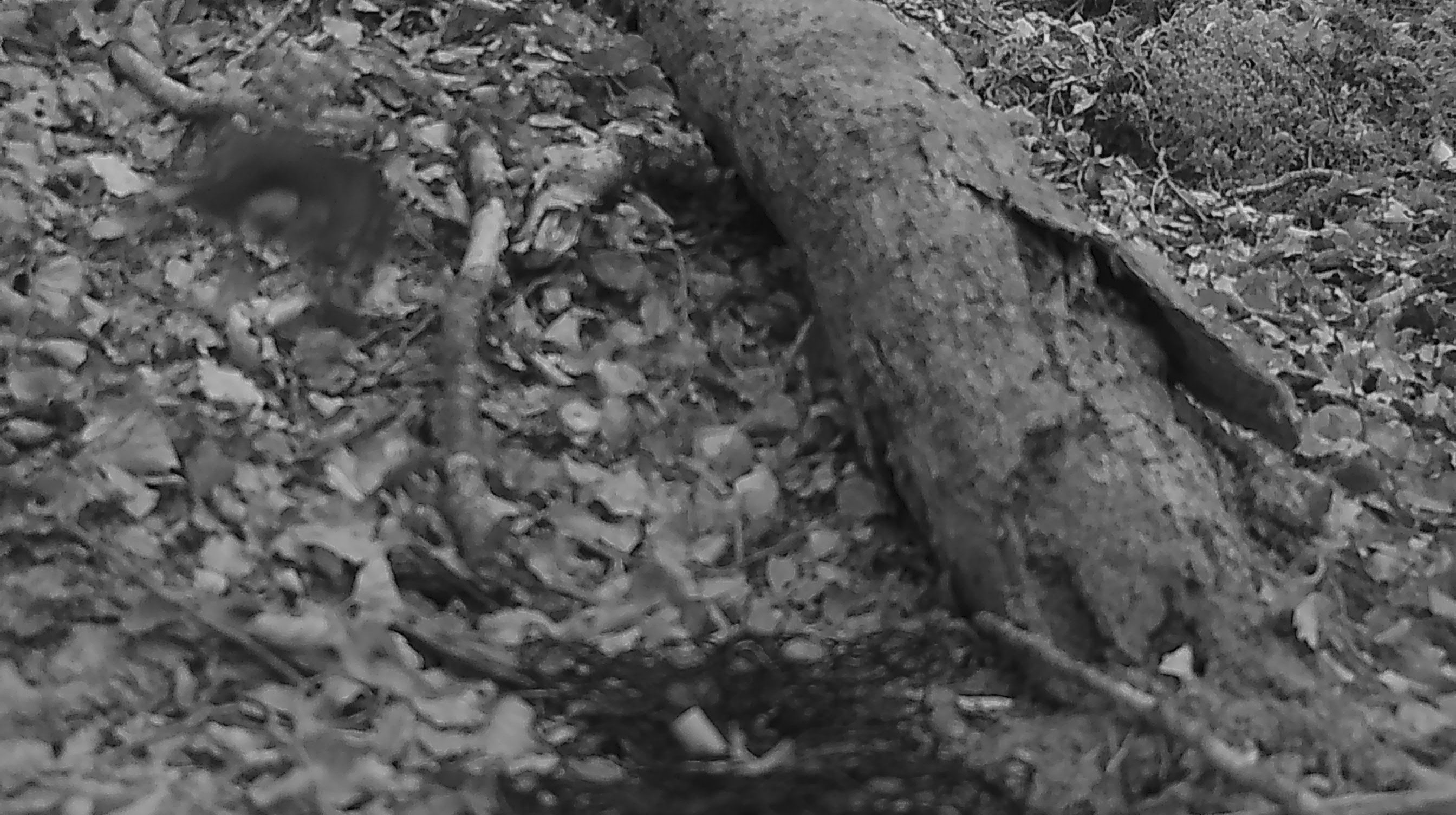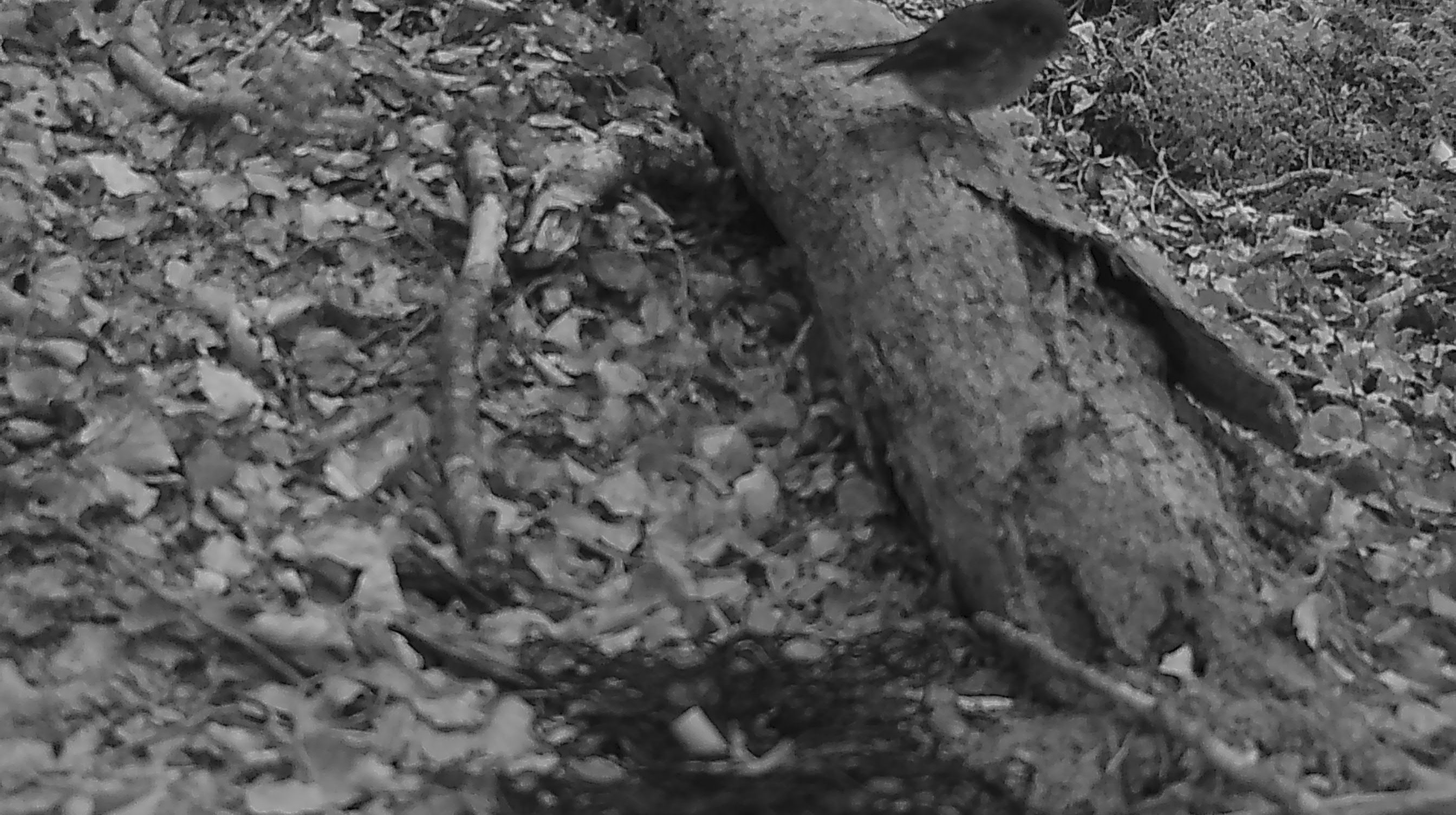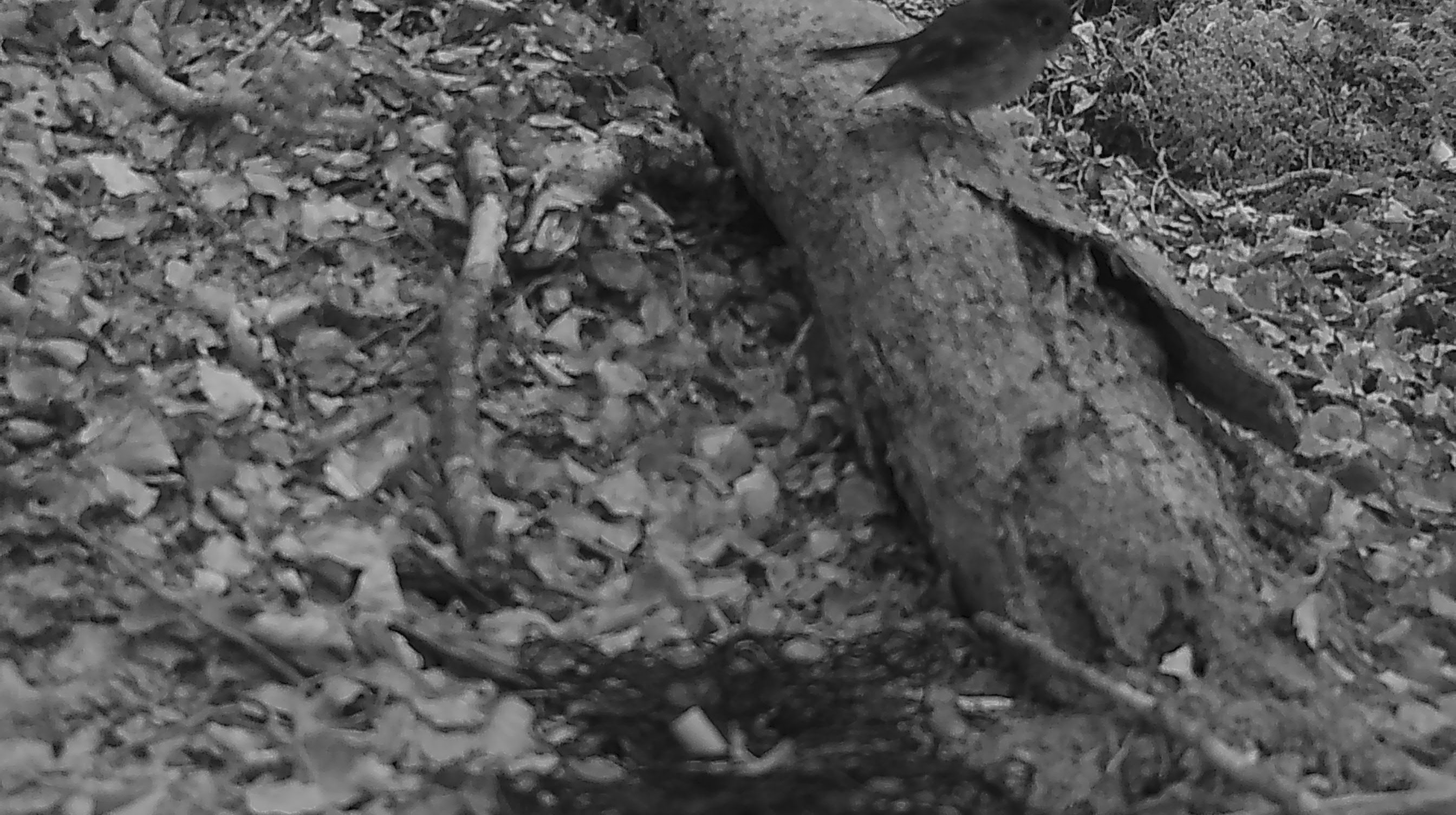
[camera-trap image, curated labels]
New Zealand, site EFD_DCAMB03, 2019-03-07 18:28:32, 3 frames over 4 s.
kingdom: Animalia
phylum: Chordata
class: Aves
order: Passeriformes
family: Petroicidae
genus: Petroica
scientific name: Petroica macrocephala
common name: tomtit